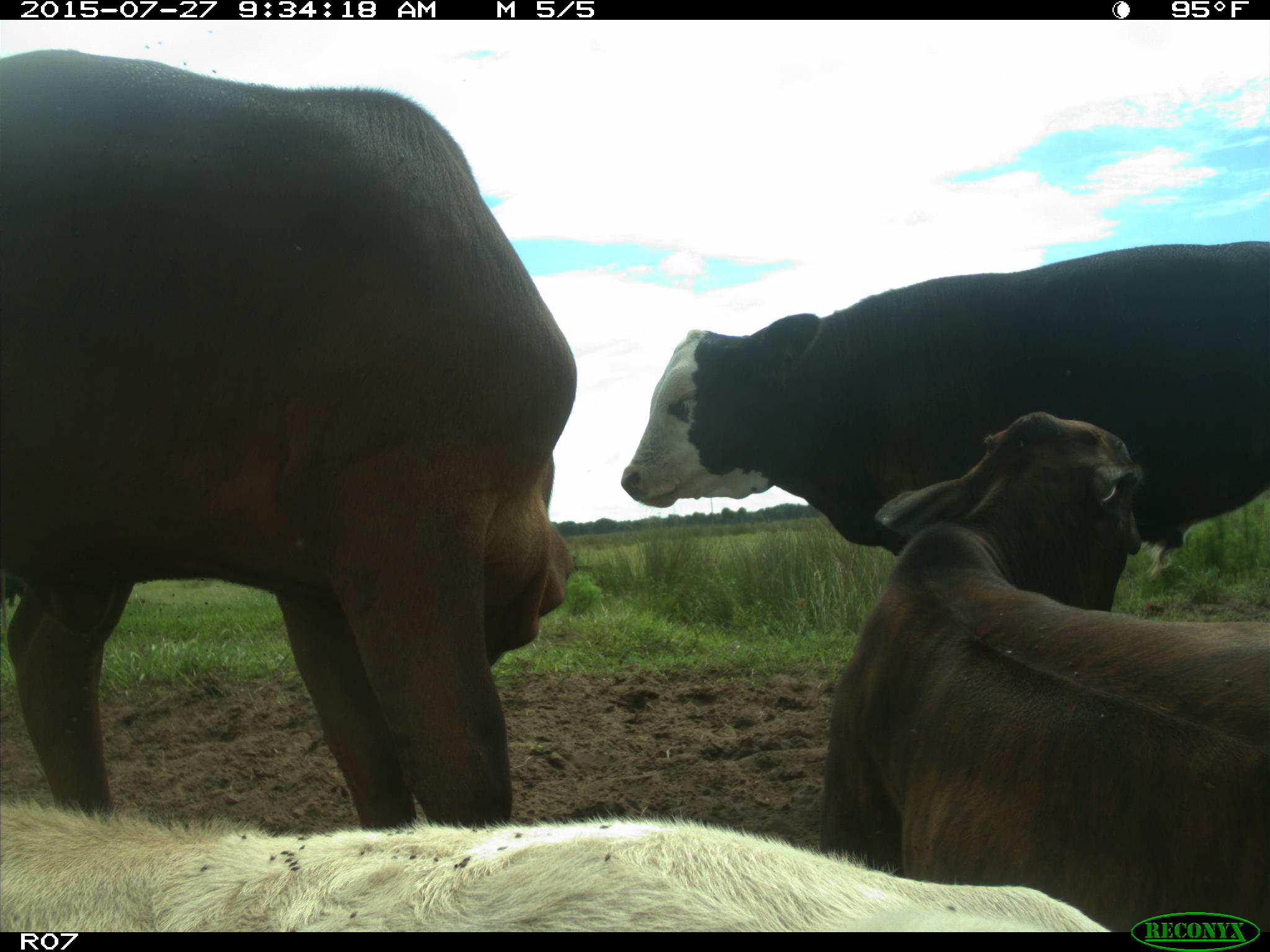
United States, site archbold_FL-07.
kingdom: Animalia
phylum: Chordata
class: Mammalia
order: Artiodactyla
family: Bovidae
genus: Bos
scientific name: Bos taurus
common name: domestic cow